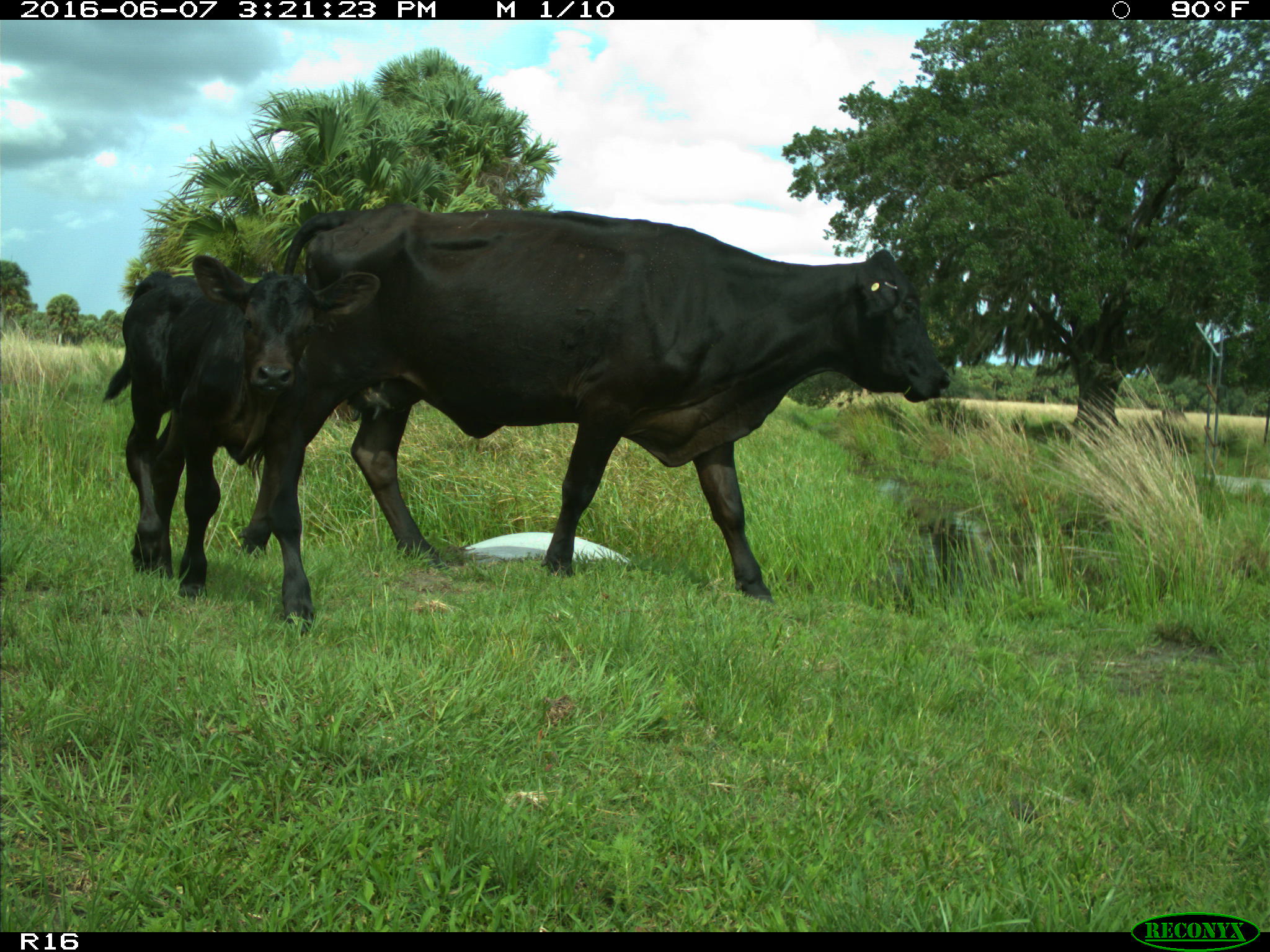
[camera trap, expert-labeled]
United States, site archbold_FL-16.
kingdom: Animalia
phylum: Chordata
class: Mammalia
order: Artiodactyla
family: Bovidae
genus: Bos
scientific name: Bos taurus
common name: domestic cow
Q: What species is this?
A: Bos taurus (domestic cow).